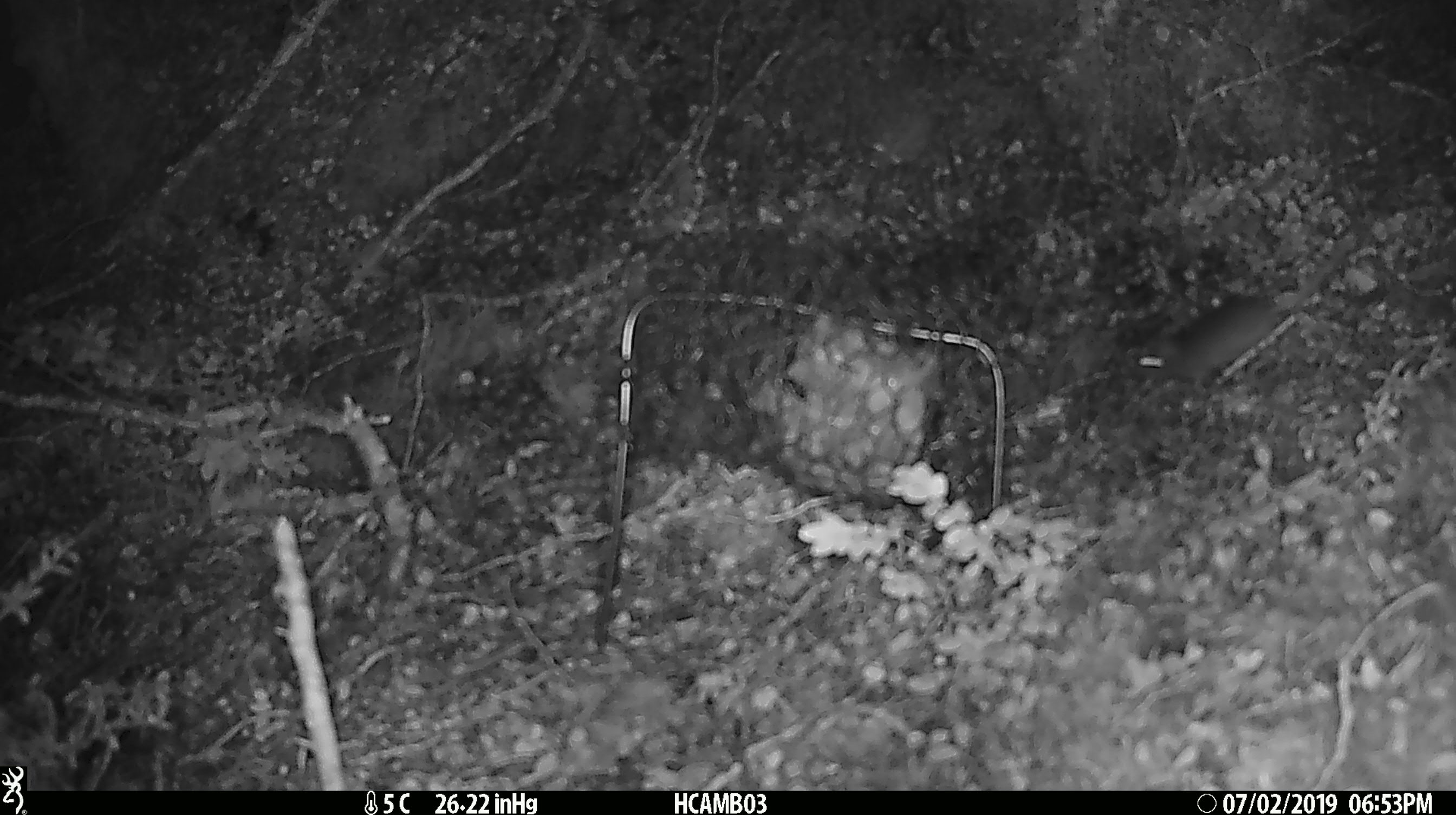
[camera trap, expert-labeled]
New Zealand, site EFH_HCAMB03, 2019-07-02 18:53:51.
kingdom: Animalia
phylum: Chordata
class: Mammalia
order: Rodentia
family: Muridae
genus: Mus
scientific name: Mus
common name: mouse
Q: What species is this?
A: Mouse (Mus).